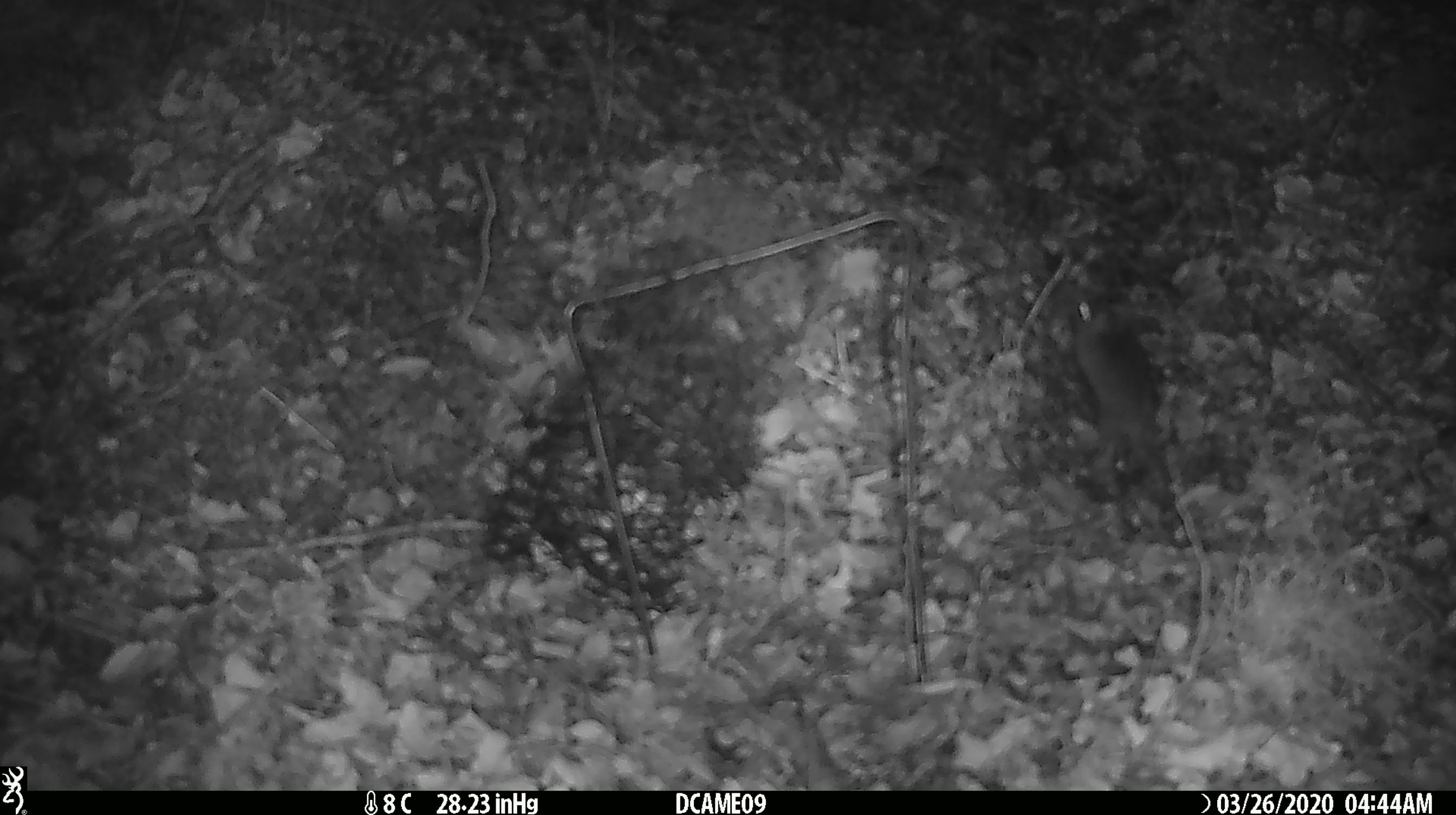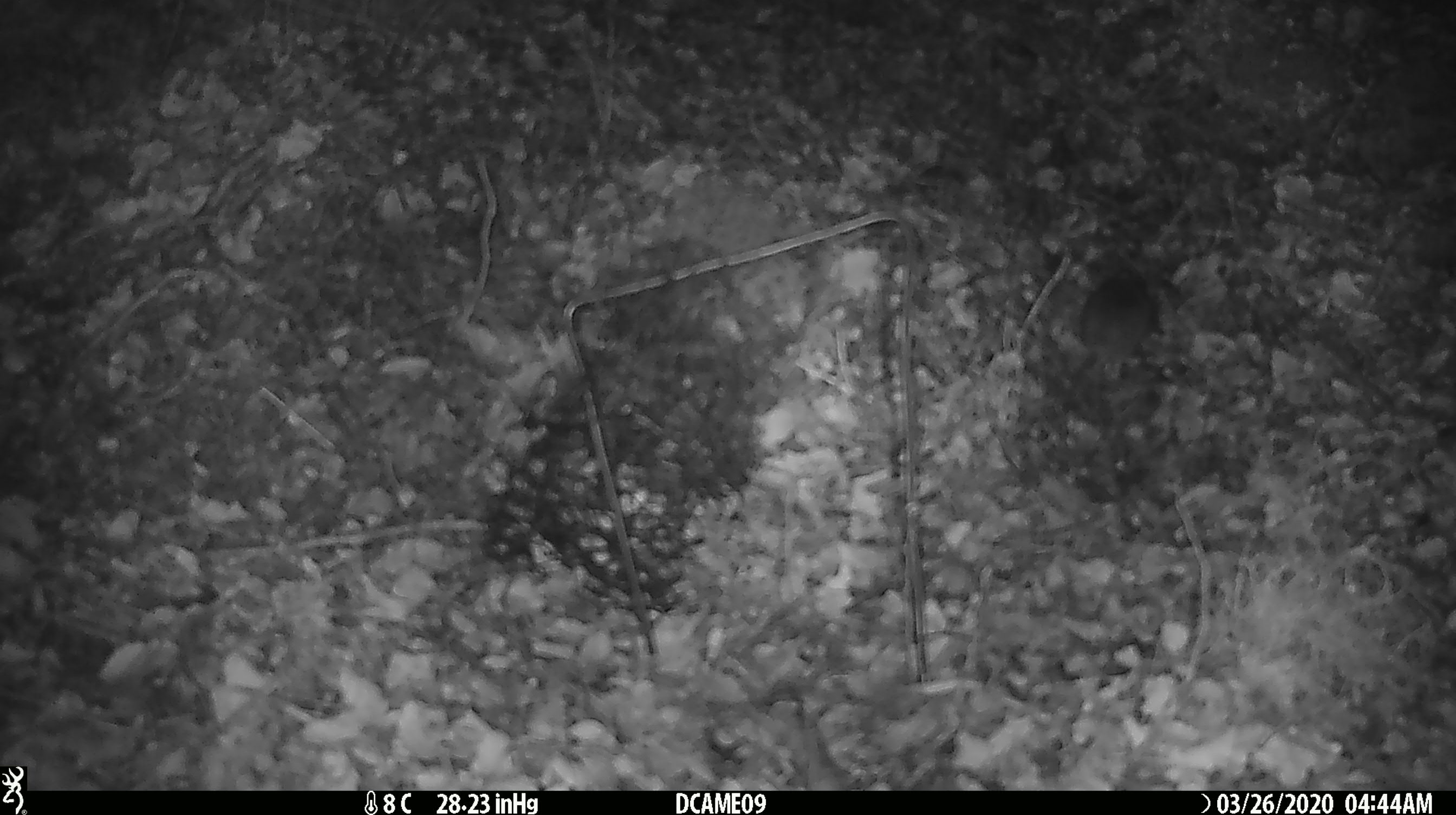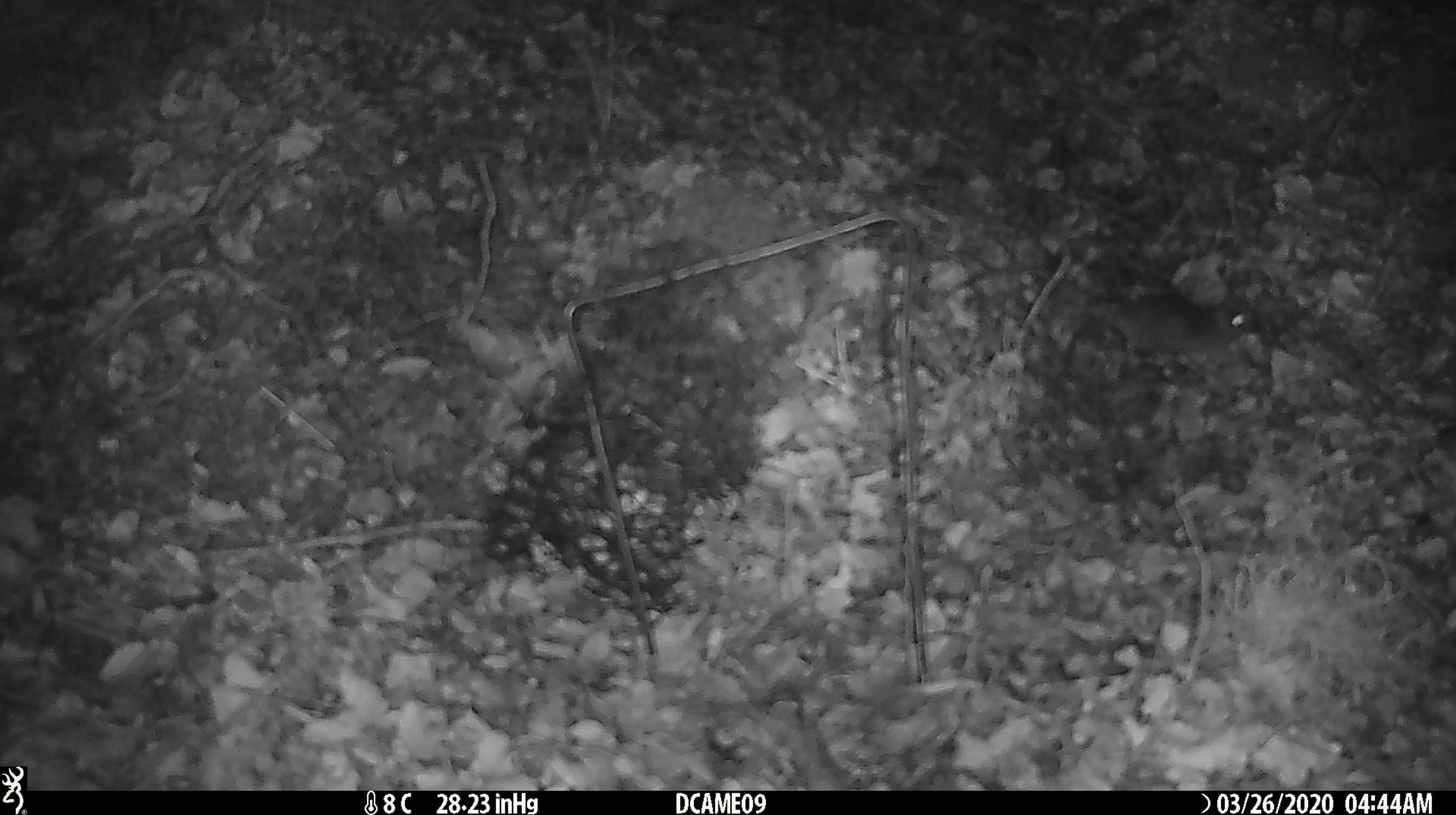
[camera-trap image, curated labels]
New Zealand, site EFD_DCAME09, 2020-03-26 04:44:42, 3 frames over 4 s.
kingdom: Animalia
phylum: Chordata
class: Mammalia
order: Rodentia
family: Muridae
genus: Mus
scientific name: Mus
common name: mouse